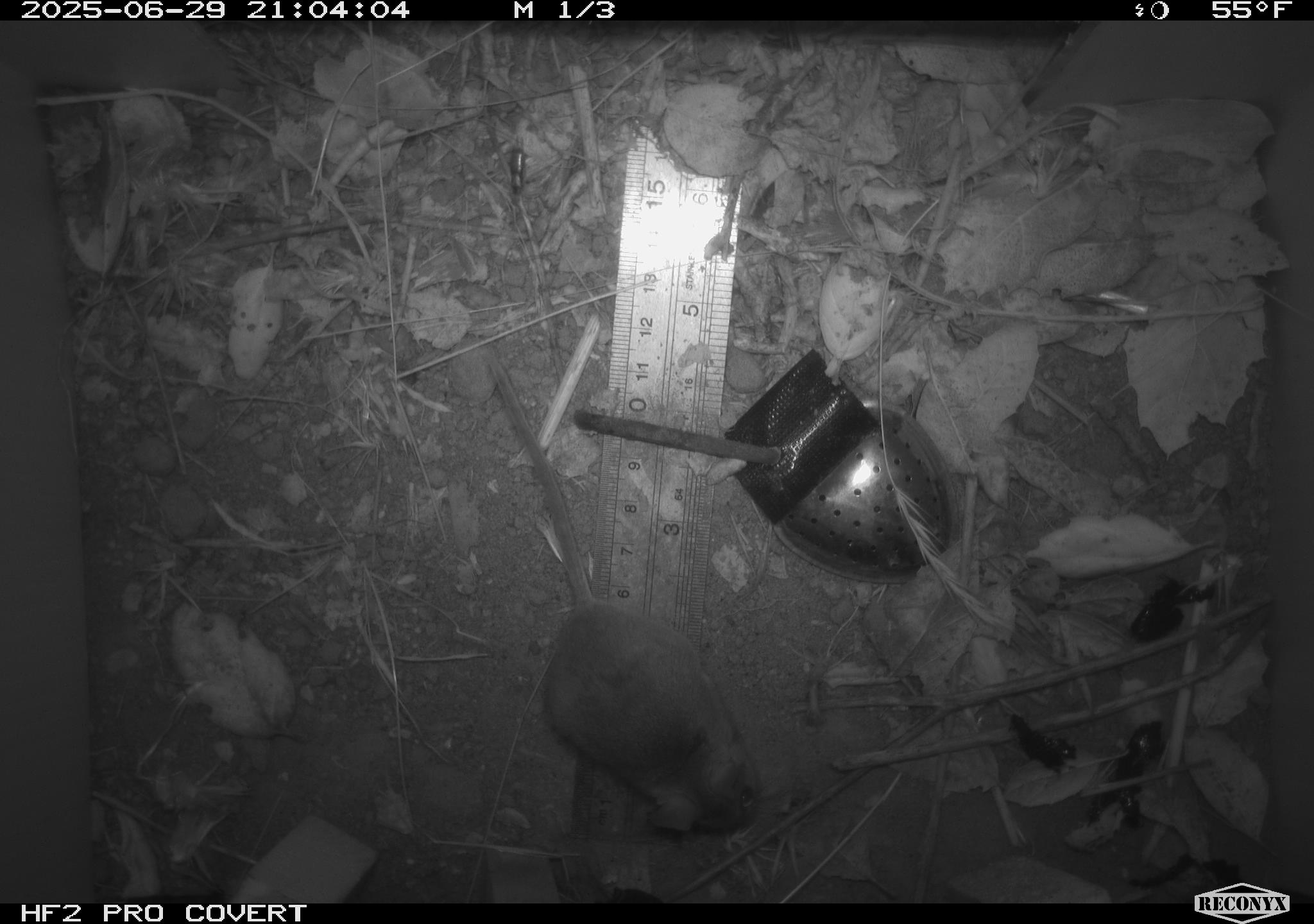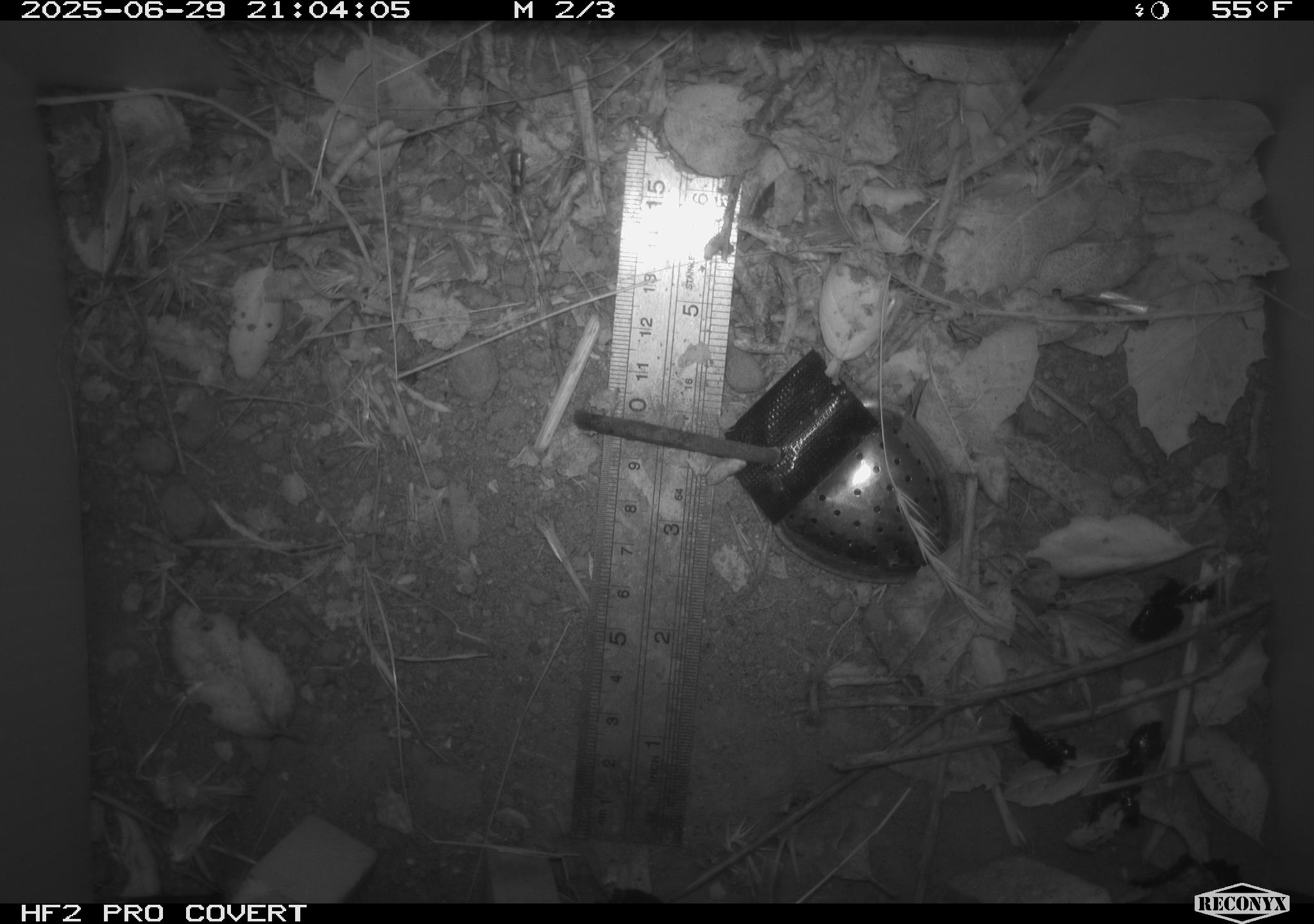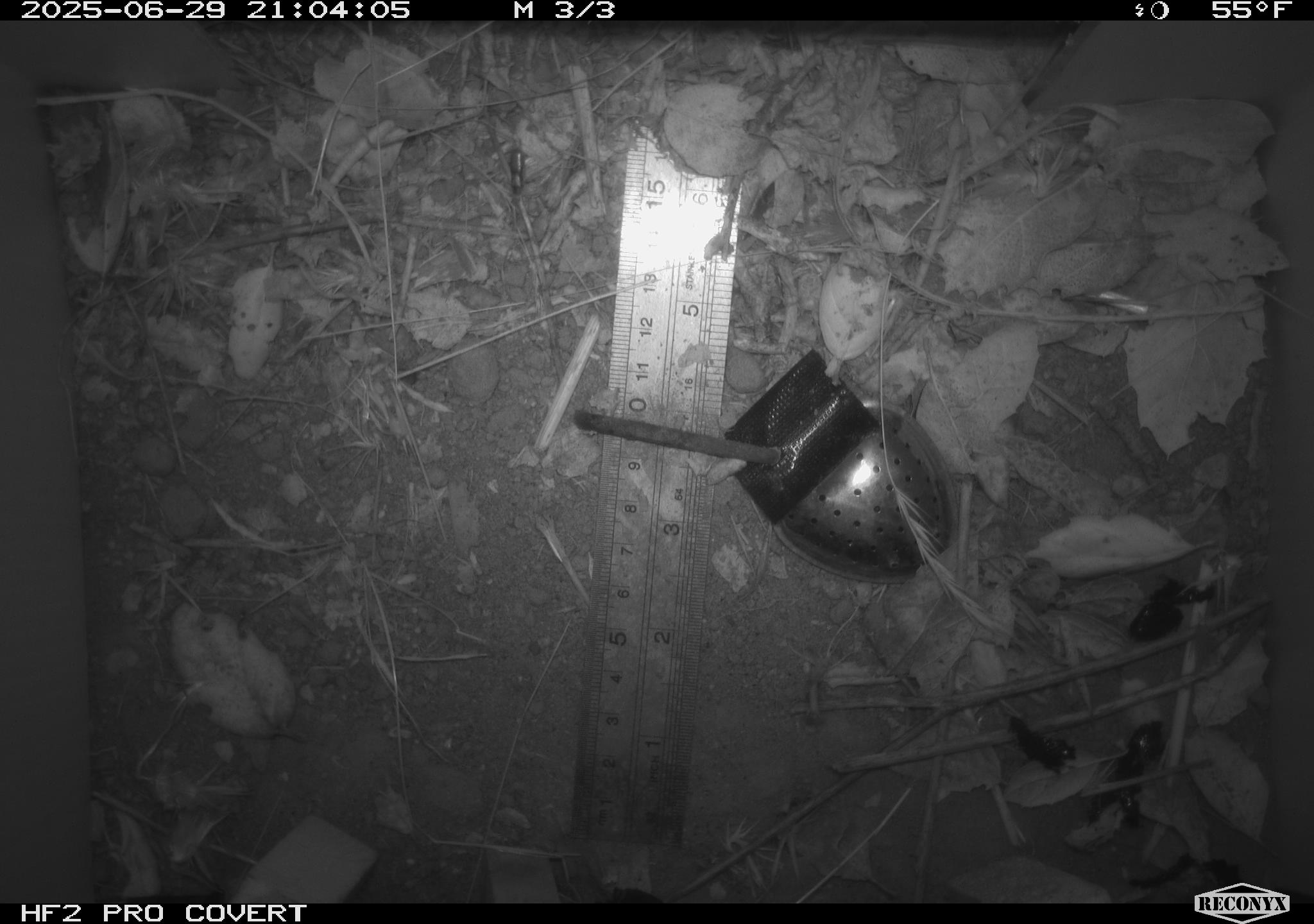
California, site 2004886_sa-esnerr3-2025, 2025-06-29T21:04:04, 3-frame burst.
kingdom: Animalia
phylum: Chordata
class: Mammalia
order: Rodentia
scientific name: Rodentia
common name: rodent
Rodent (Rodentia).